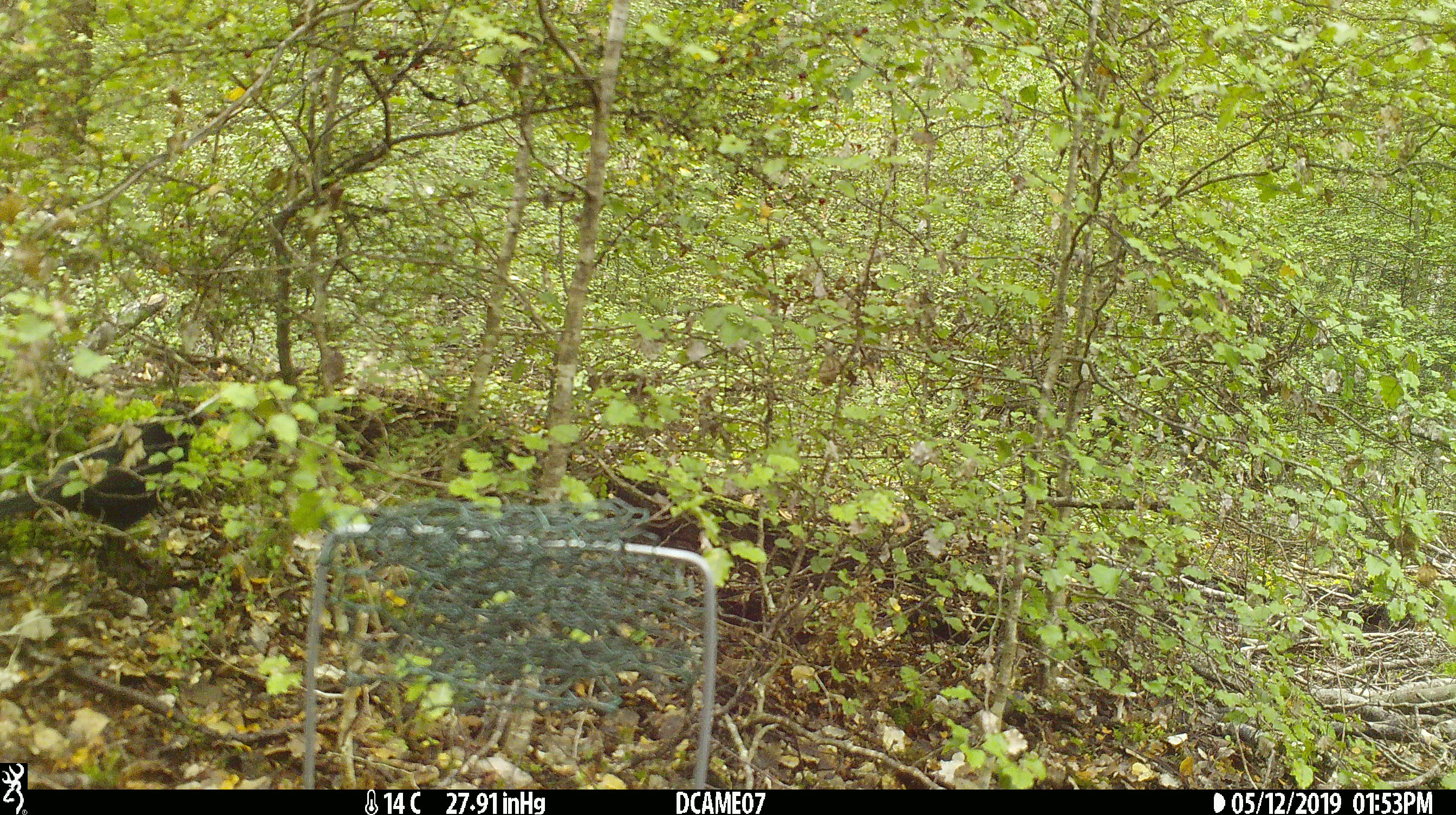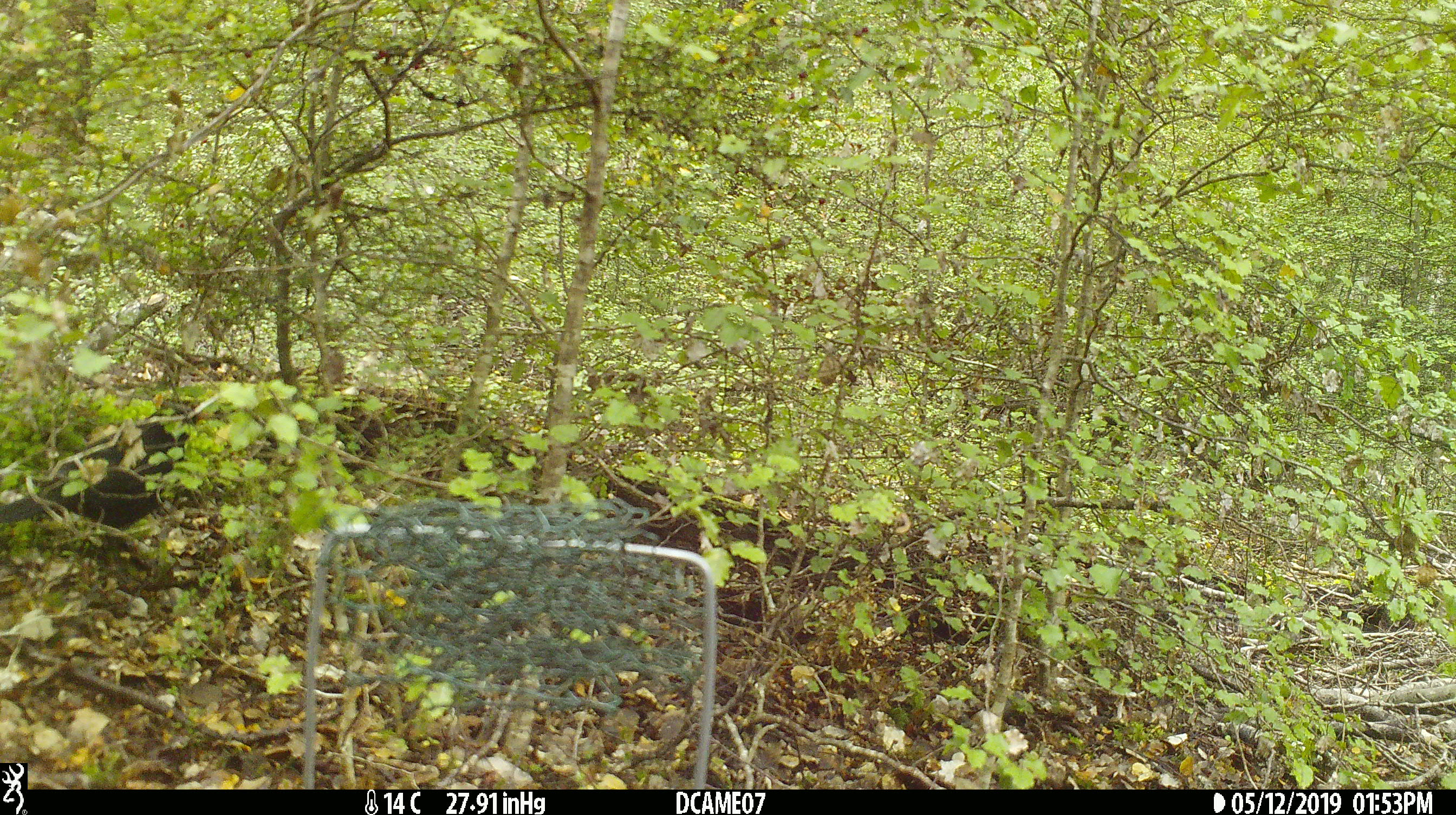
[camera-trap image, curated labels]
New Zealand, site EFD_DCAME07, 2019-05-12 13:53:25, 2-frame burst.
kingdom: Animalia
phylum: Chordata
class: Aves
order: Passeriformes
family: Turdidae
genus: Turdus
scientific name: Turdus merula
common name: eurasian blackbird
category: blackbird